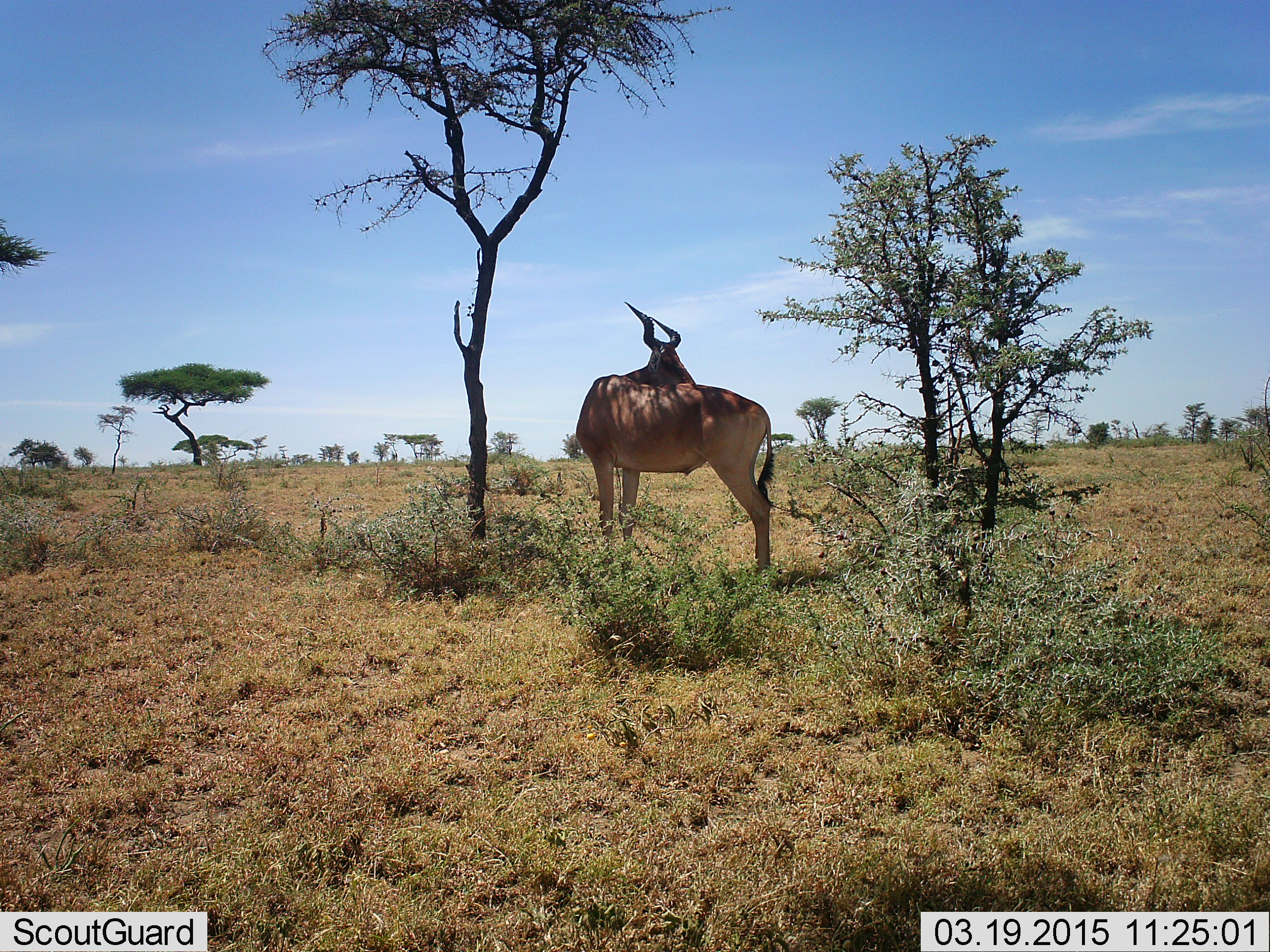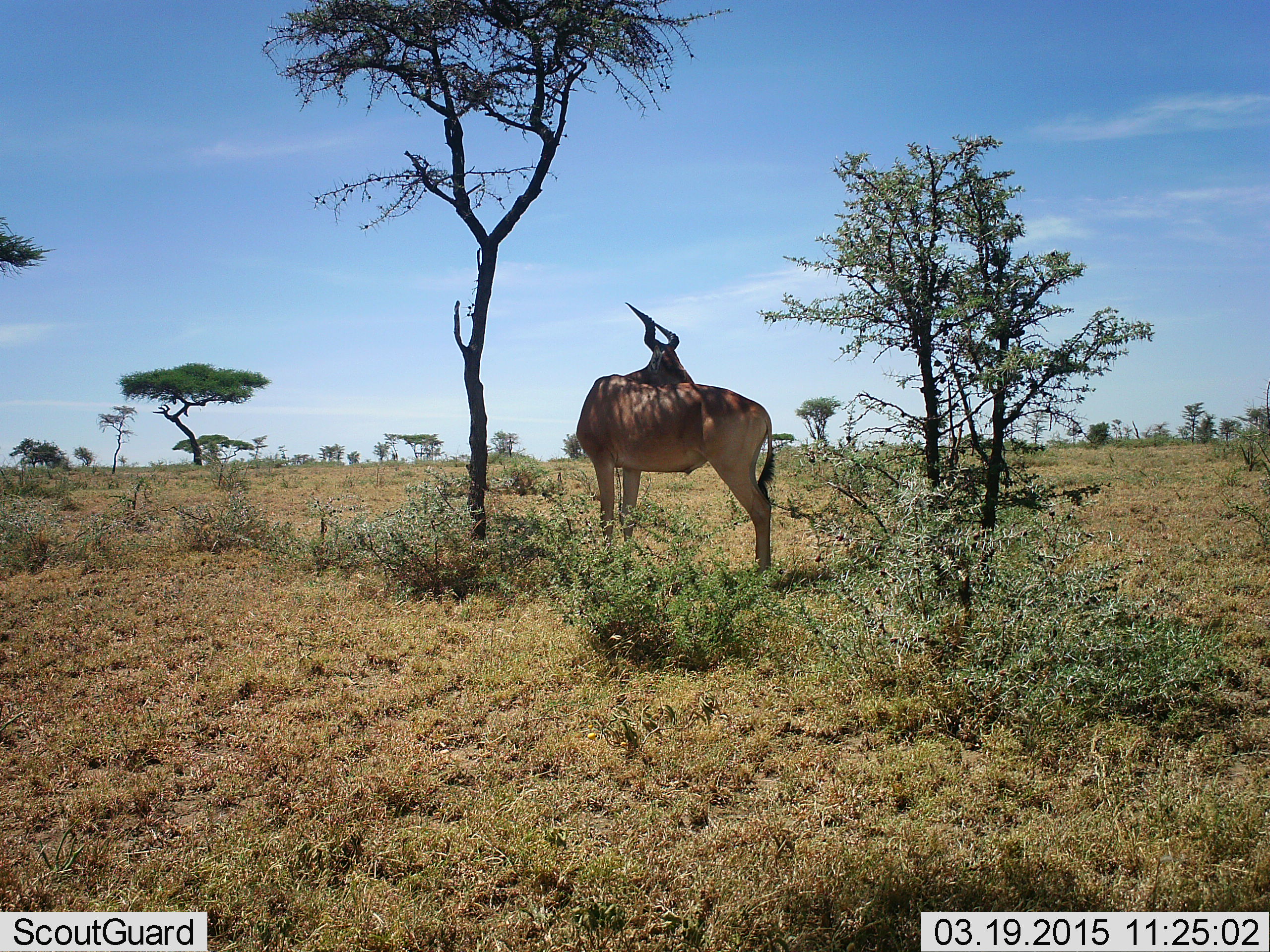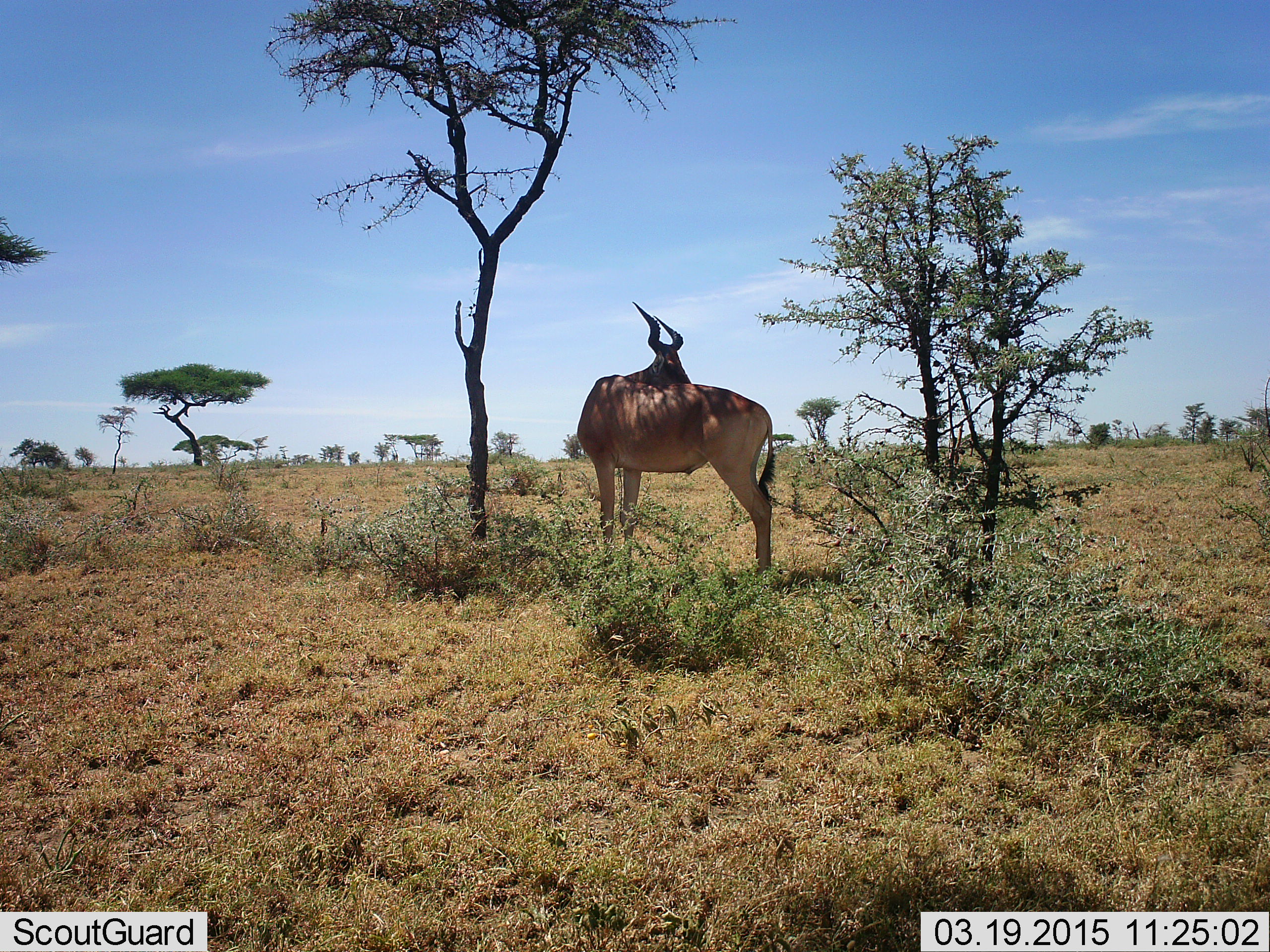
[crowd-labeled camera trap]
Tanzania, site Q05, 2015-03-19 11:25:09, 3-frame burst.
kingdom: Animalia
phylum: Chordata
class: Mammalia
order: Artiodactyla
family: Bovidae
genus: Alcelaphus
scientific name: Alcelaphus buselaphus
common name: hartebeest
Hartebeest (Alcelaphus buselaphus), count 1. Behavior (volunteer vote fractions): standing 100%, resting 0%, moving 0%, interacting 0%. Young present (vote fraction): 0%. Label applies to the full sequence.